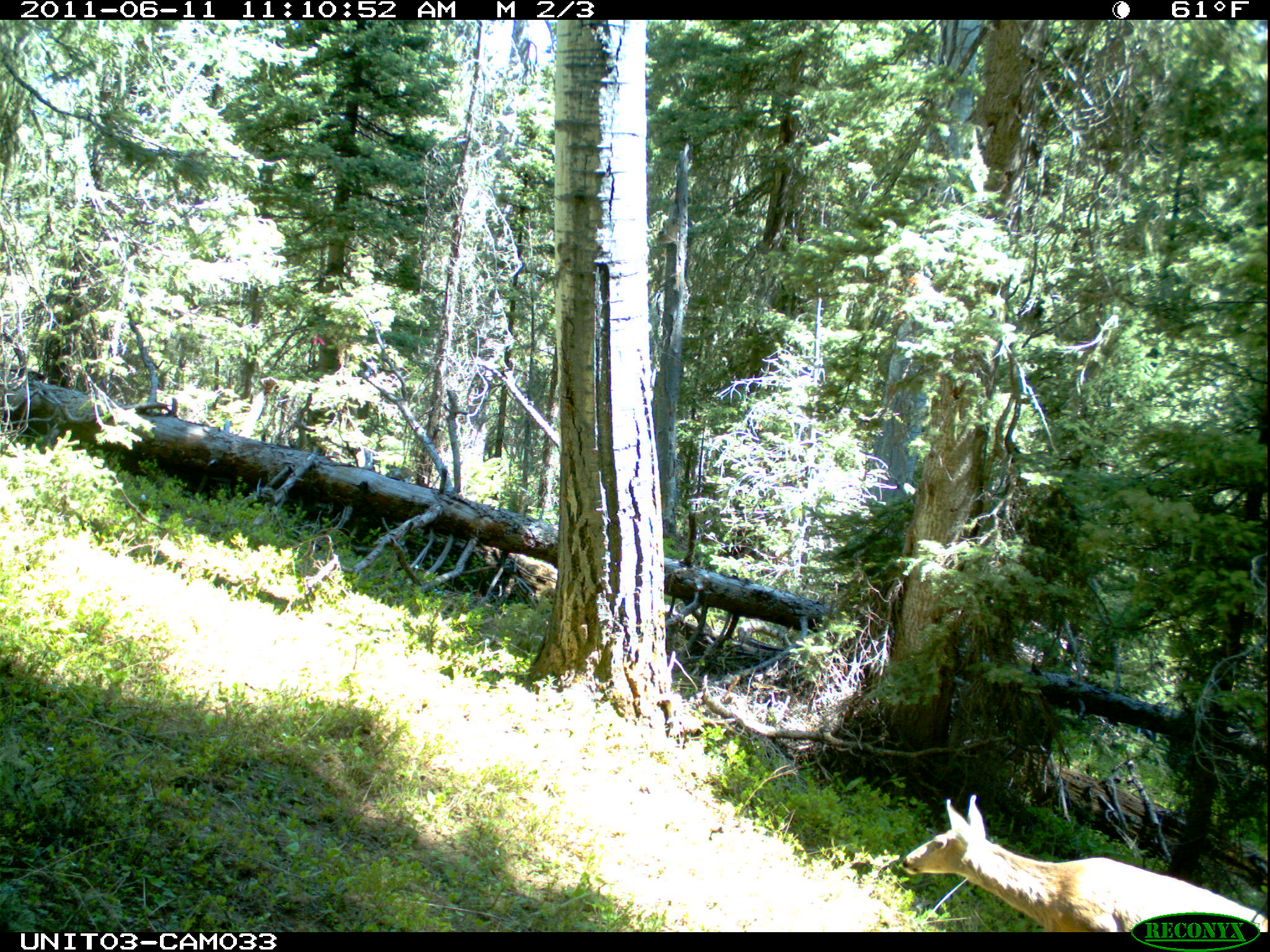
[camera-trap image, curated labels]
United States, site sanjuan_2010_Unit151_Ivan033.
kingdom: Animalia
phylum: Chordata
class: Mammalia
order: Artiodactyla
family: Cervidae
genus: Odocoileus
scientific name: Odocoileus hemionus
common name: mule deer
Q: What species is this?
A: Odocoileus hemionus (mule deer).